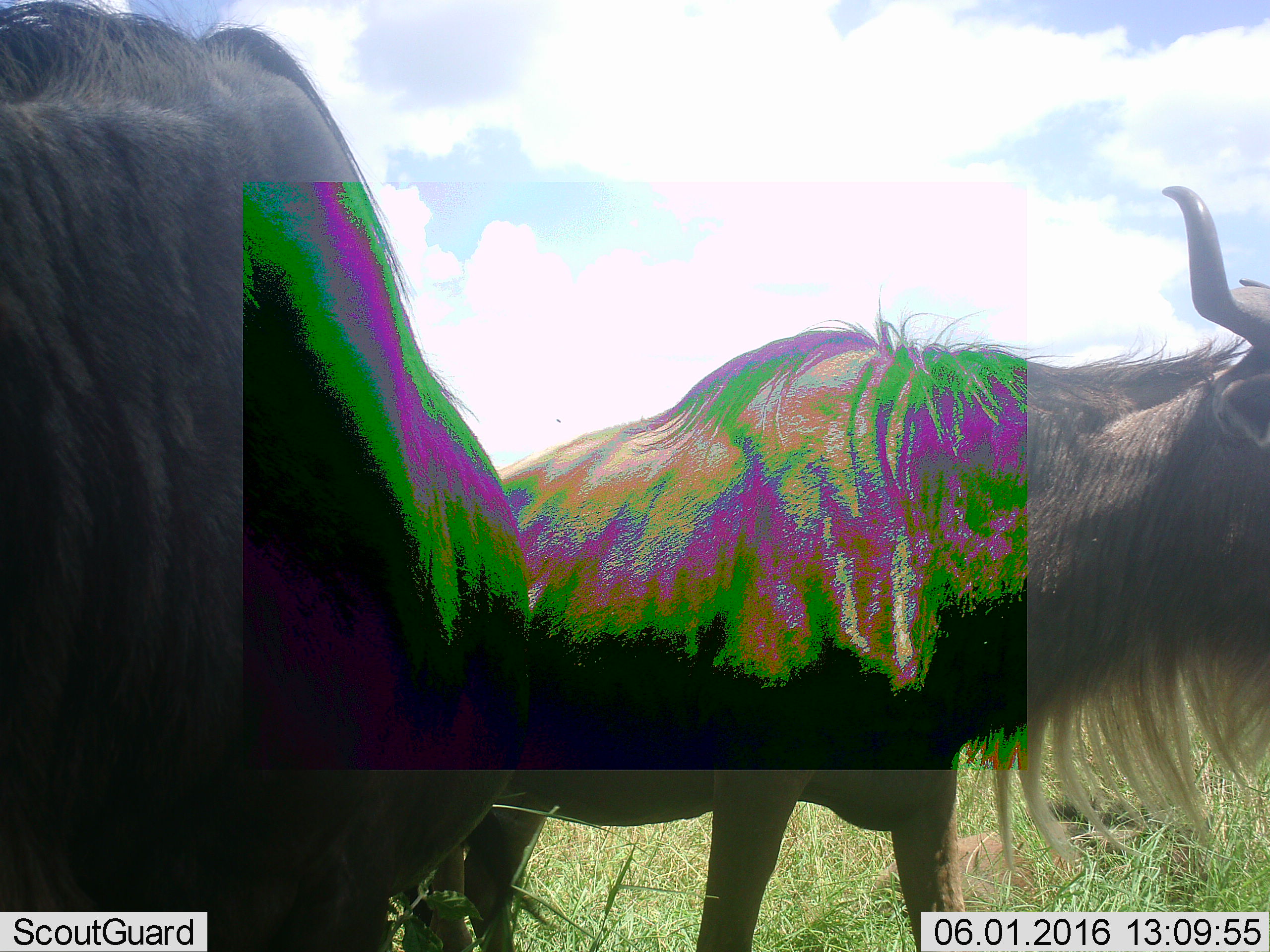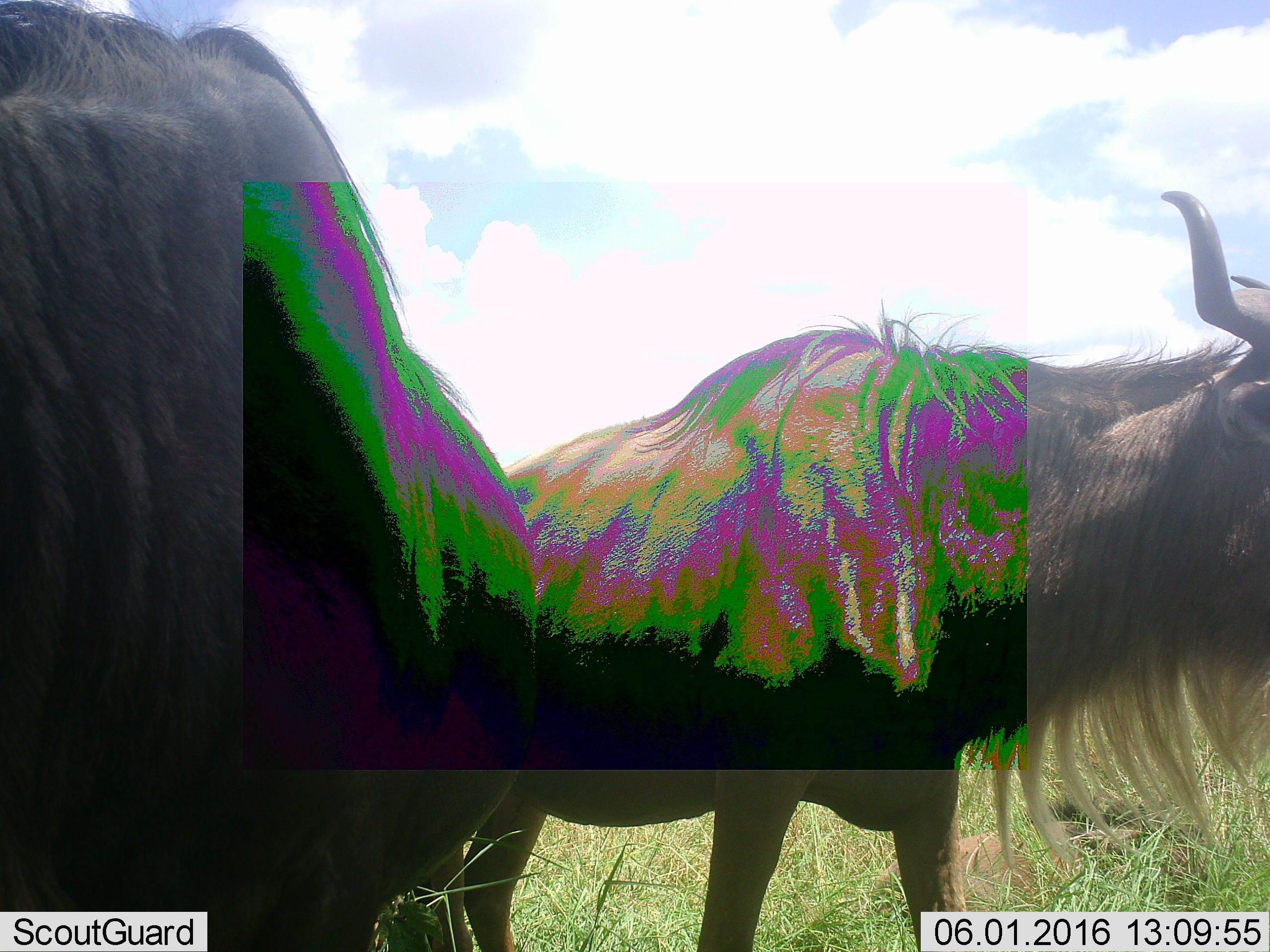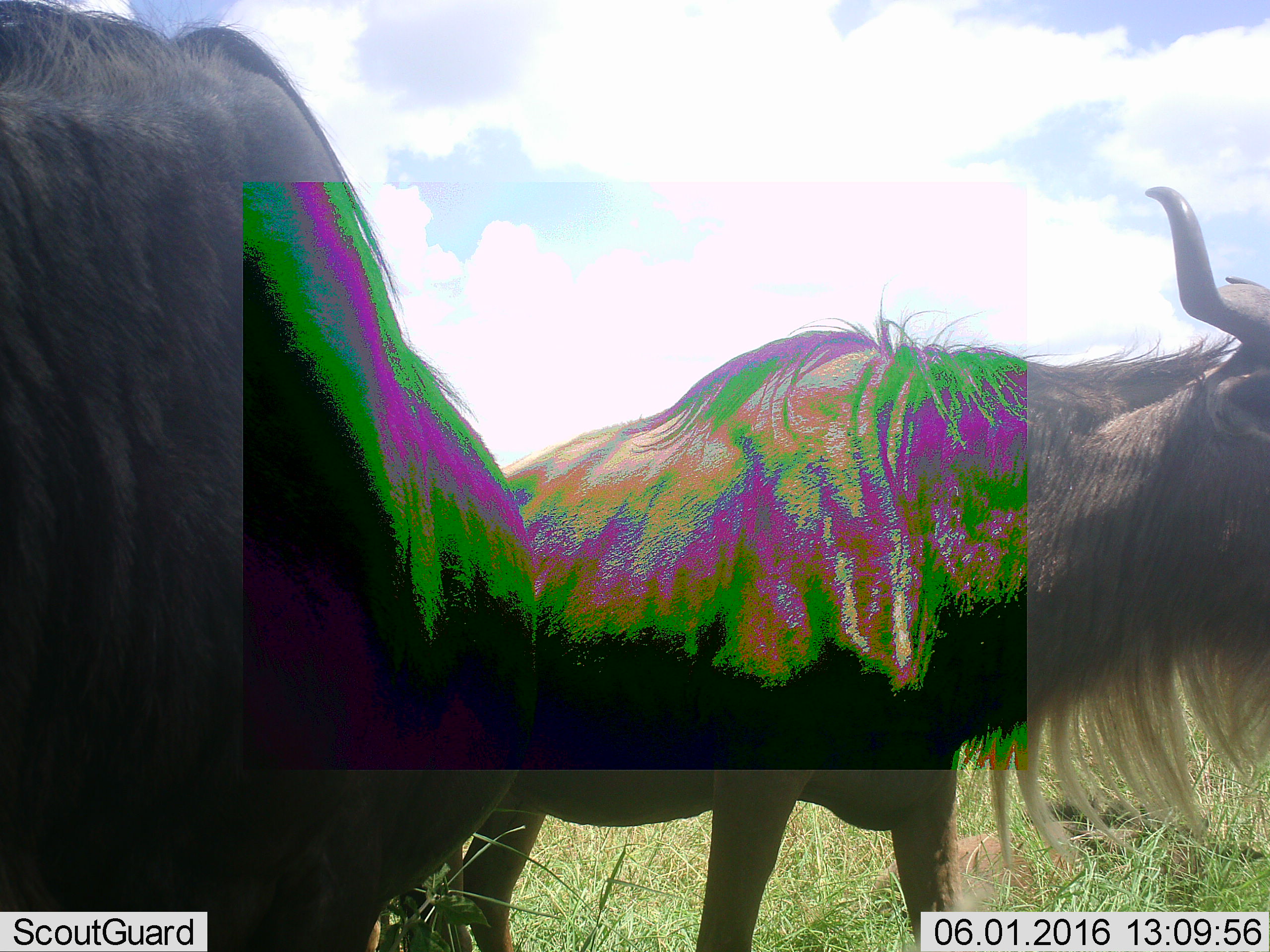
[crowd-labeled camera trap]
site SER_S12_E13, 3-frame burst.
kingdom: Animalia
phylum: Chordata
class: Mammalia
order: Artiodactyla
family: Bovidae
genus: Connochaetes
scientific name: Connochaetes taurinus taurinus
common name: blue wildebeest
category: wildebeestblue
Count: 2.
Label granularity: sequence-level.